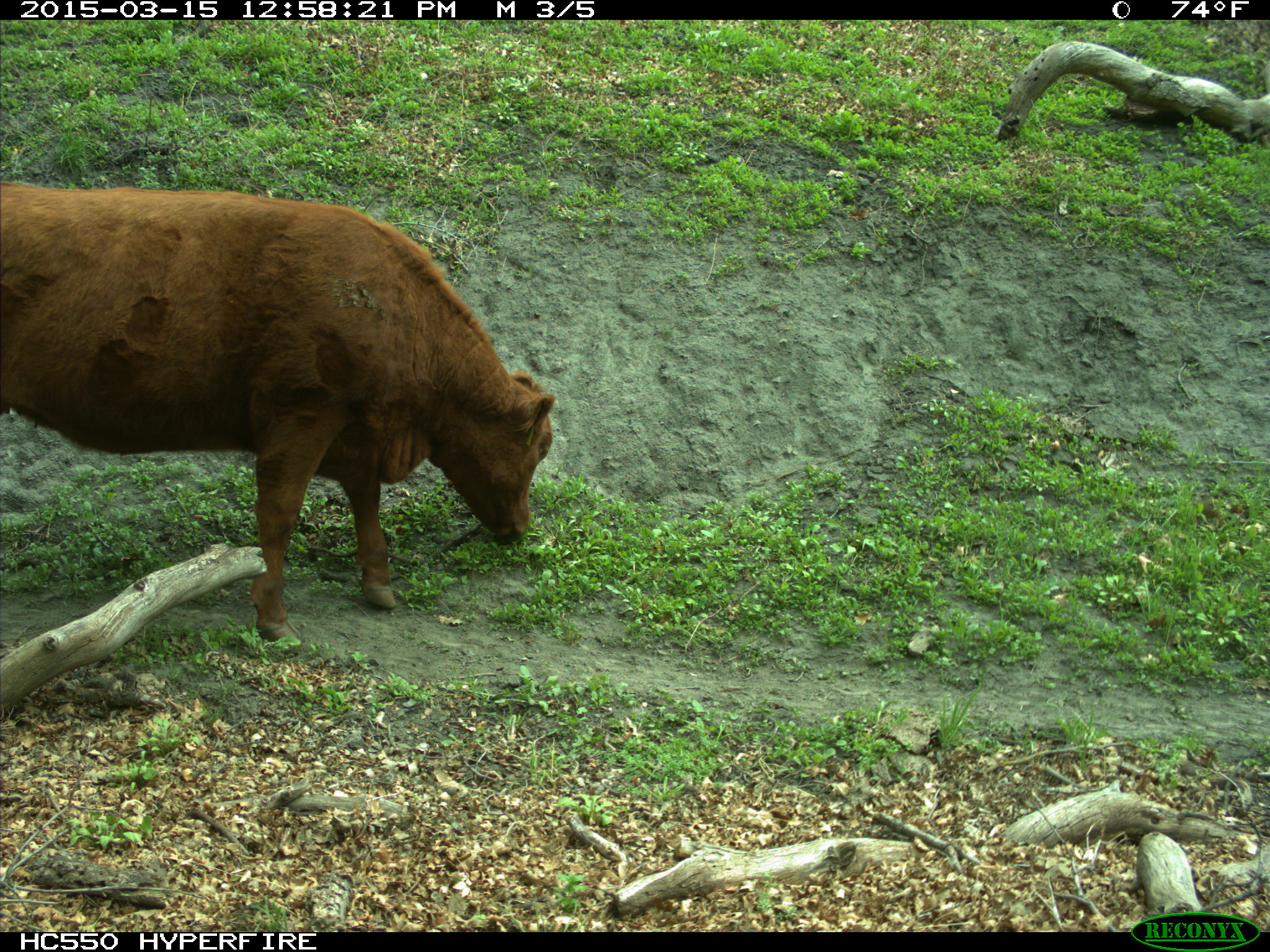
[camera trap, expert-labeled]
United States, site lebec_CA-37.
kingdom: Animalia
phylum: Chordata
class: Mammalia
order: Artiodactyla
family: Bovidae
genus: Bos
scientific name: Bos taurus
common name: domestic cow